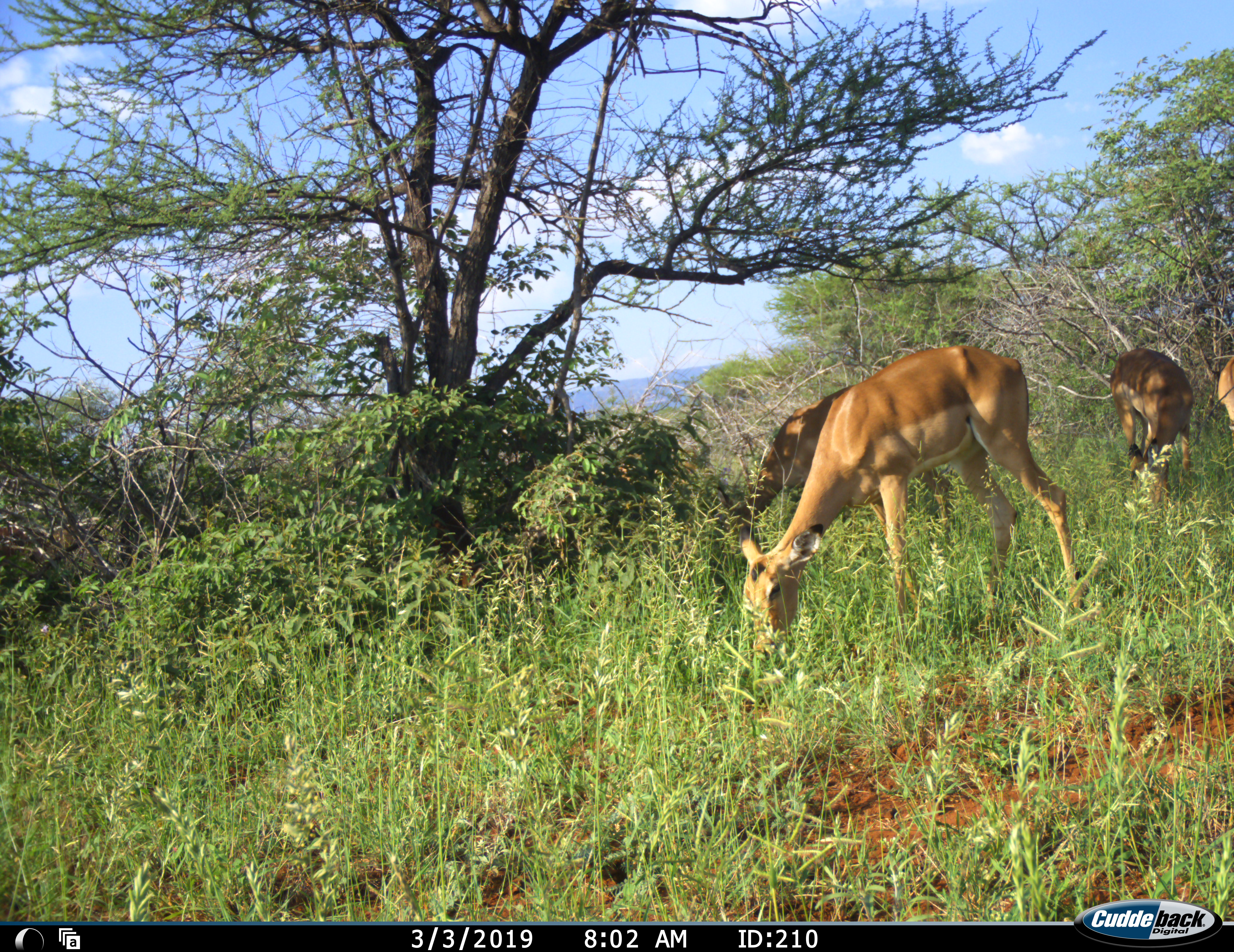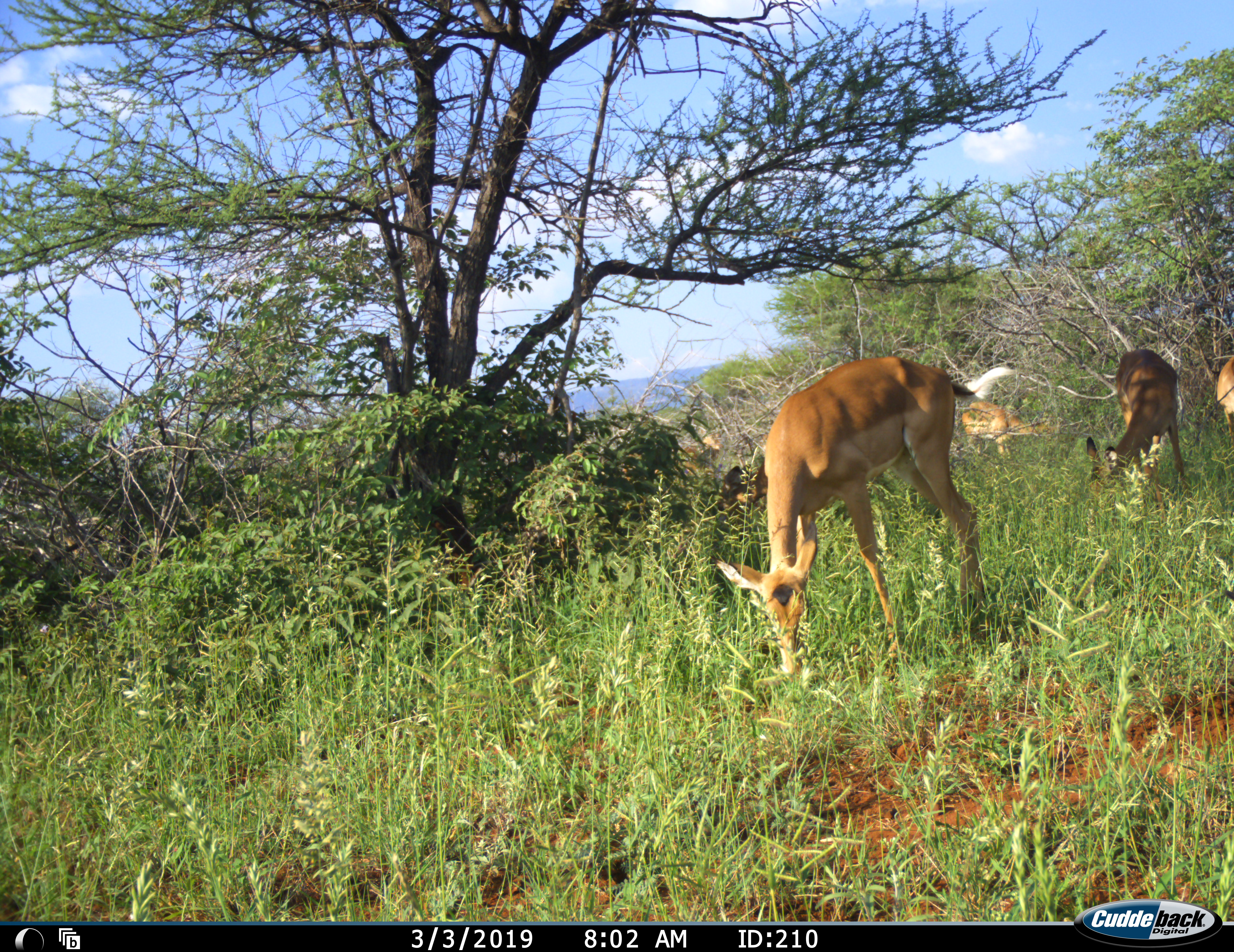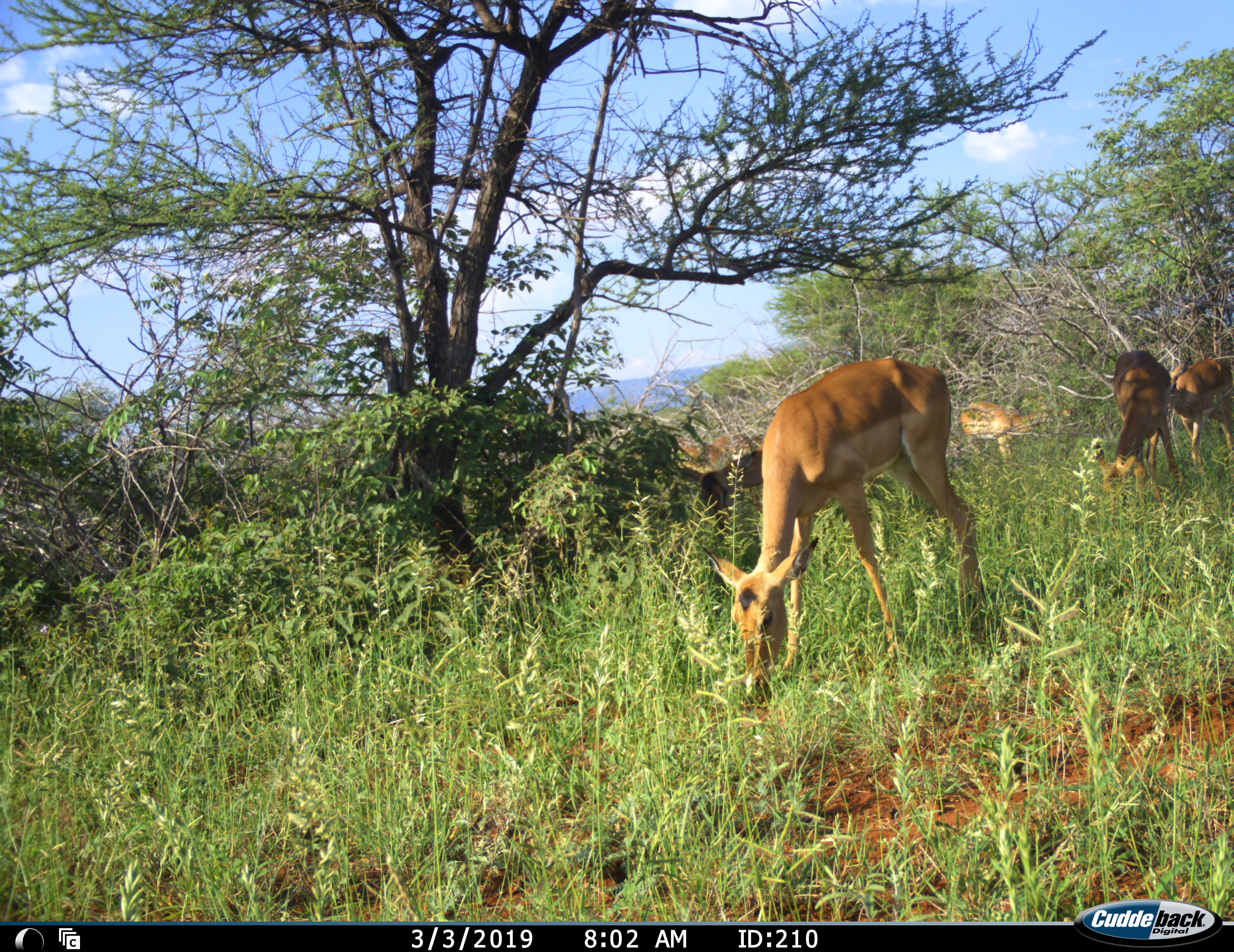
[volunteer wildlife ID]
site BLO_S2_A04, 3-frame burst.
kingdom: Animalia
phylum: Chordata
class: Mammalia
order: Artiodactyla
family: Bovidae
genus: Aepyceros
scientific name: Aepyceros melampus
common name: impala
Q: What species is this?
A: Impala (Aepyceros melampus).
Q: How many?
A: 5.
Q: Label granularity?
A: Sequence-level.